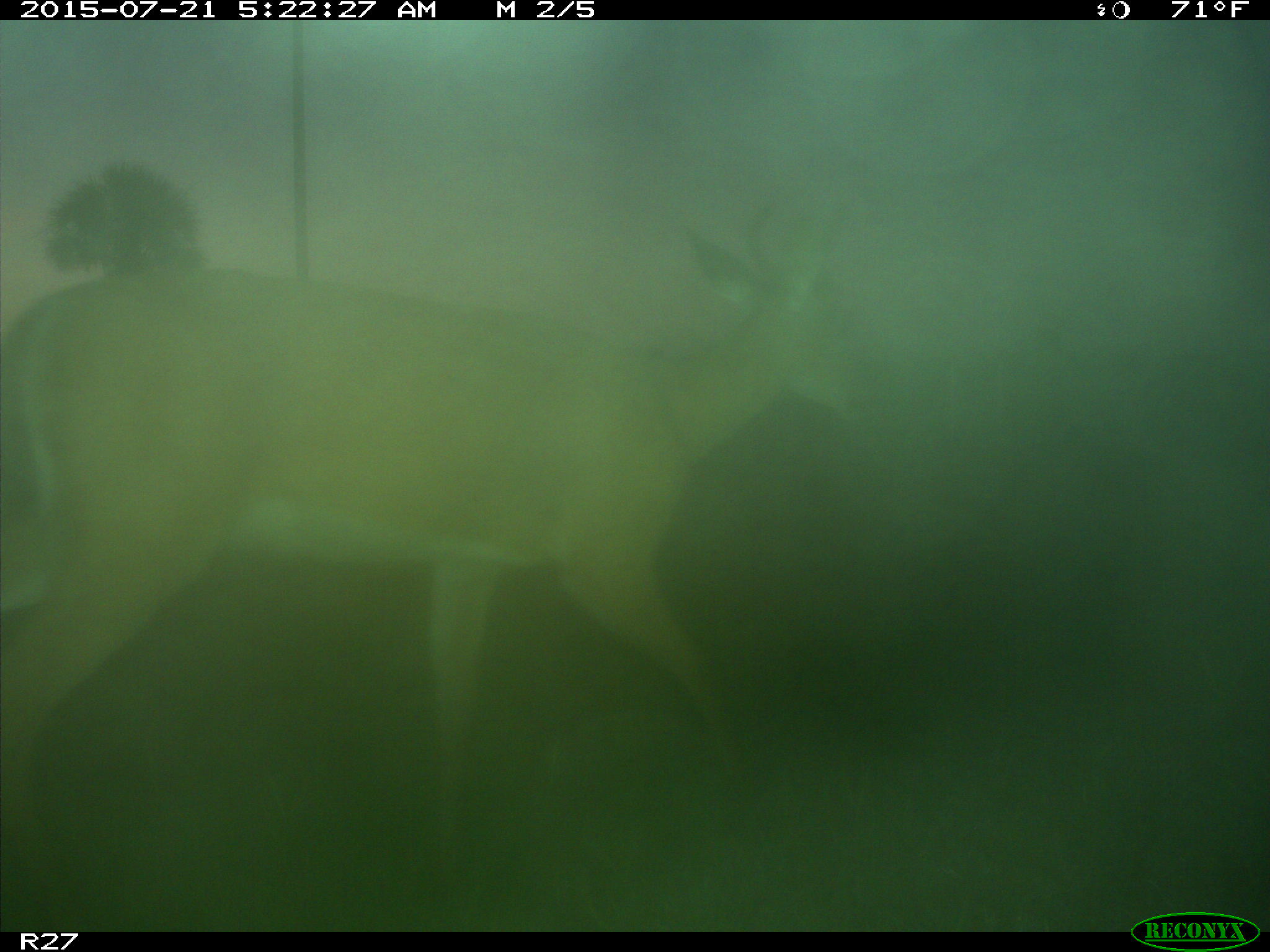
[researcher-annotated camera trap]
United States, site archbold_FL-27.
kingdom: Animalia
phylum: Chordata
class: Mammalia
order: Artiodactyla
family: Cervidae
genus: Odocoileus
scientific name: Odocoileus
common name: deer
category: unidentified deer